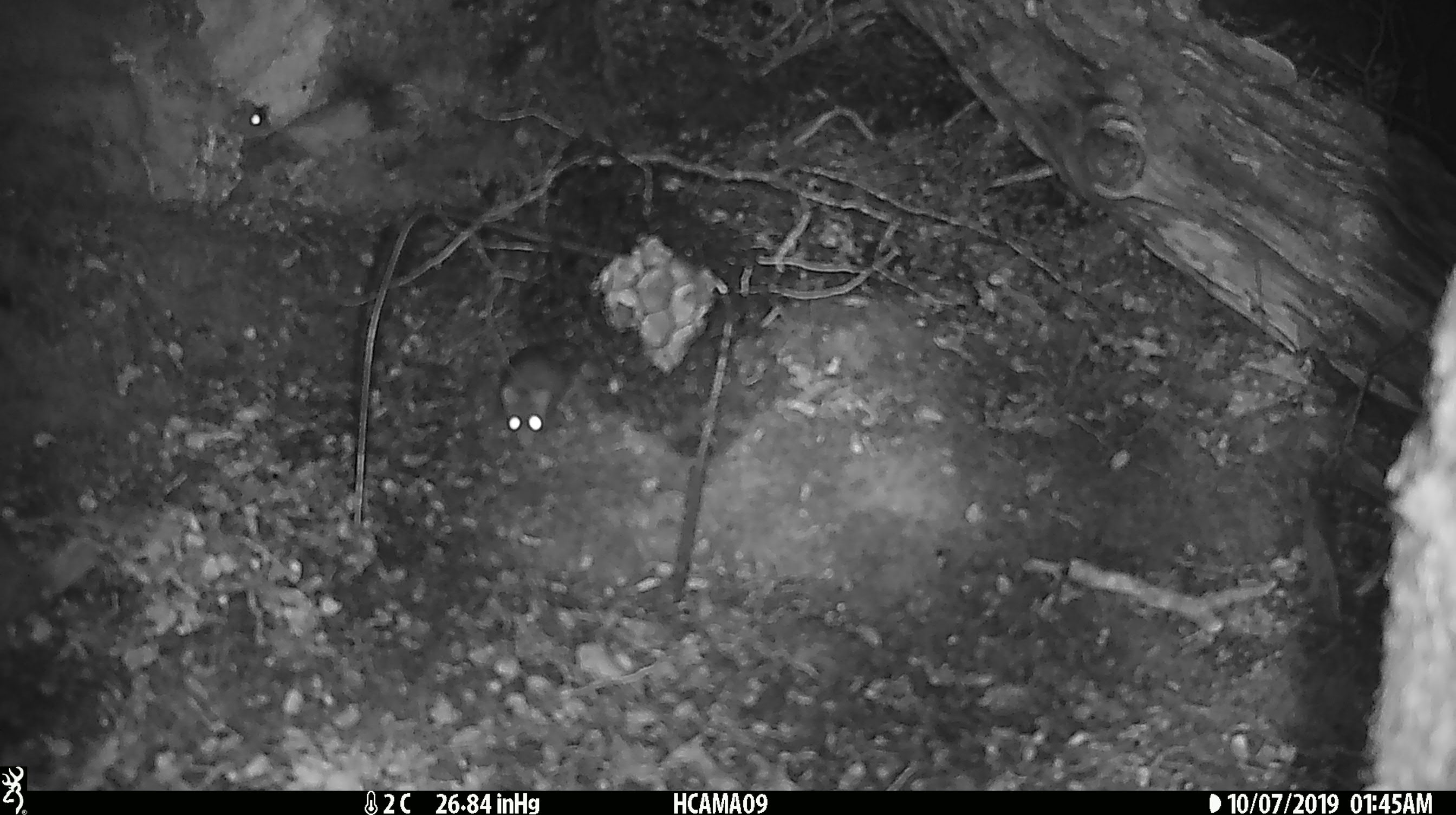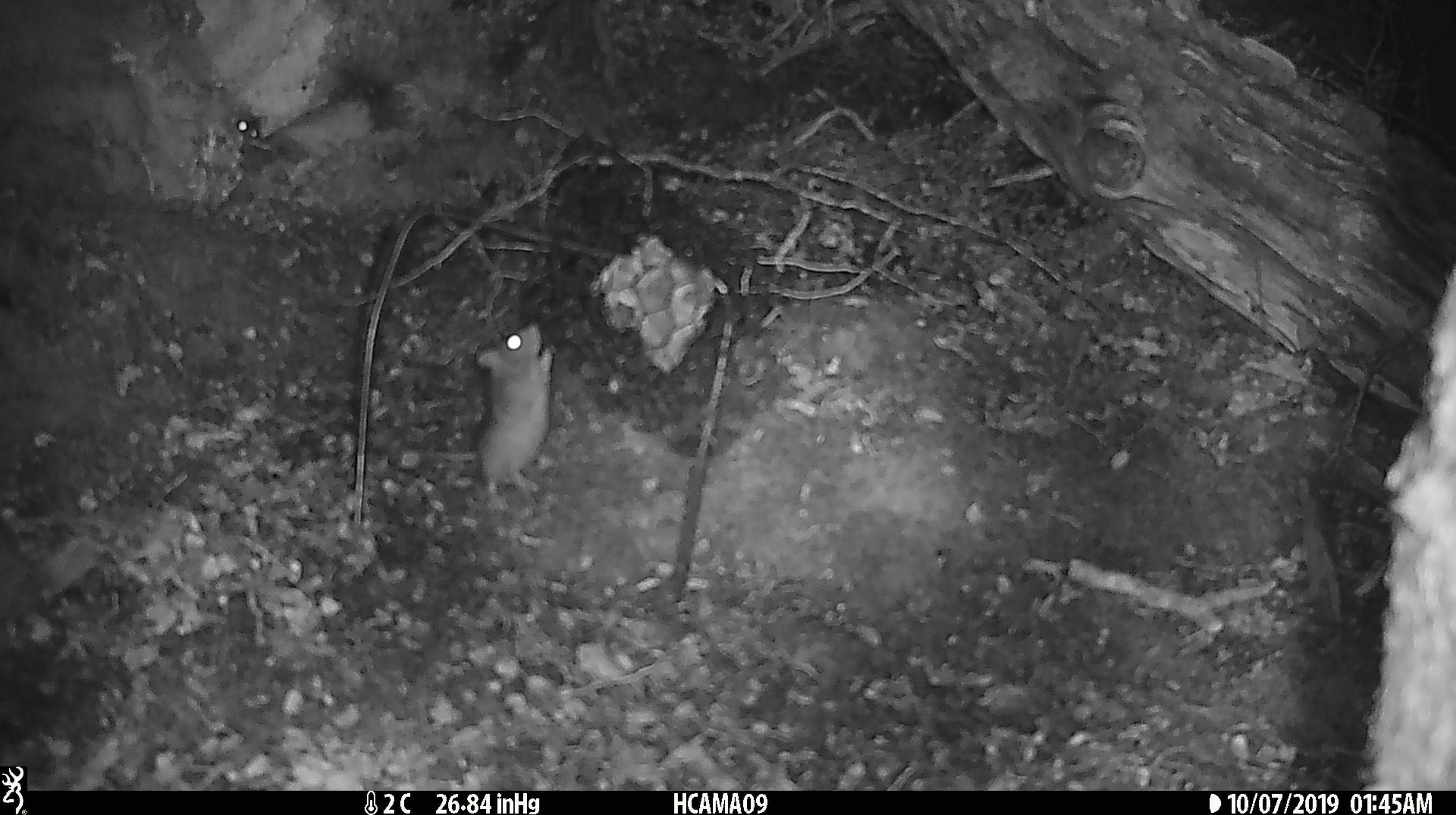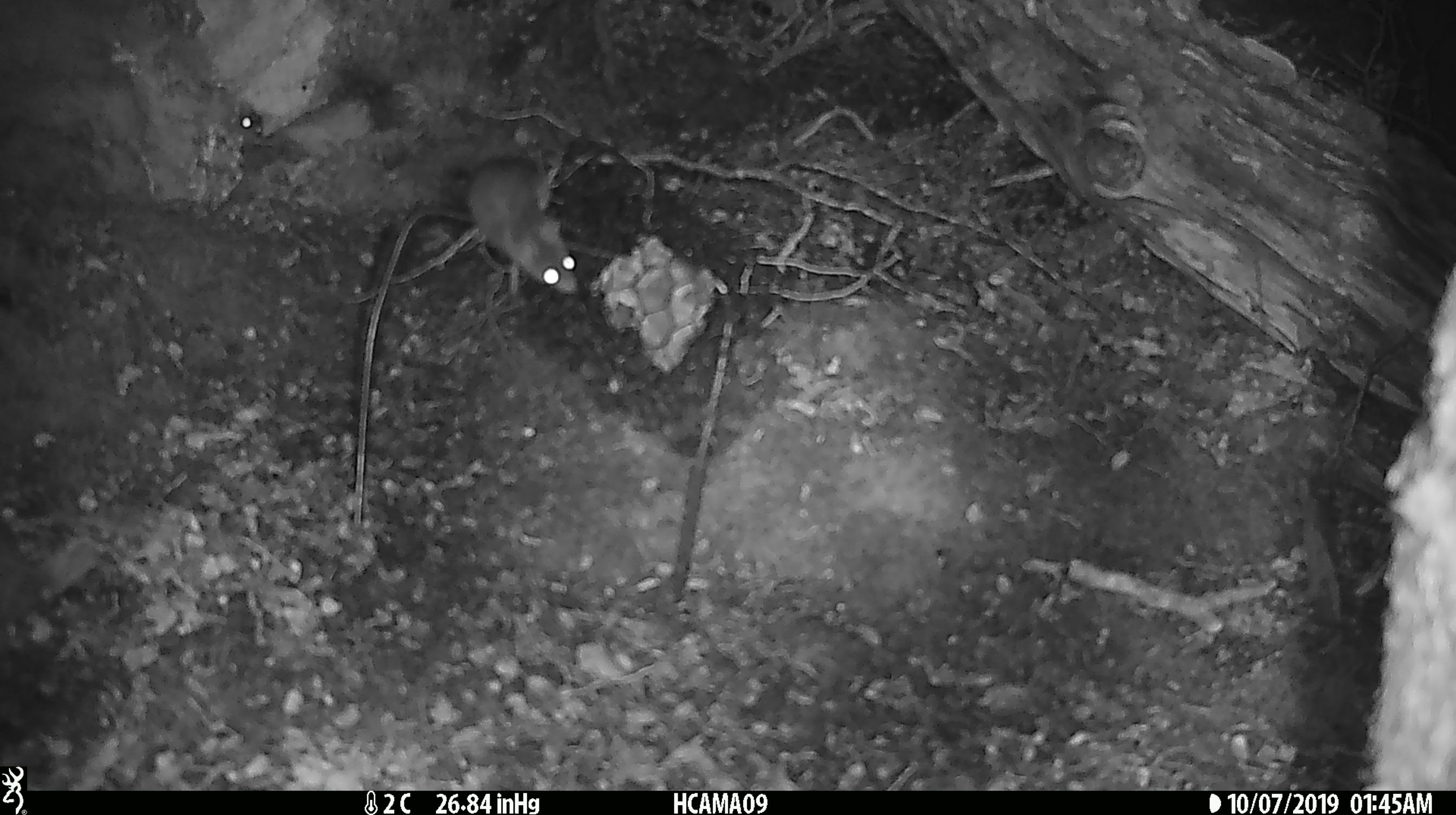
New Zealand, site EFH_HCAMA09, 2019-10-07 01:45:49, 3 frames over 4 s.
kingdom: Animalia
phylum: Chordata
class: Mammalia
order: Rodentia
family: Muridae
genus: Mus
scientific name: Mus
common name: mouse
Mouse (Mus).